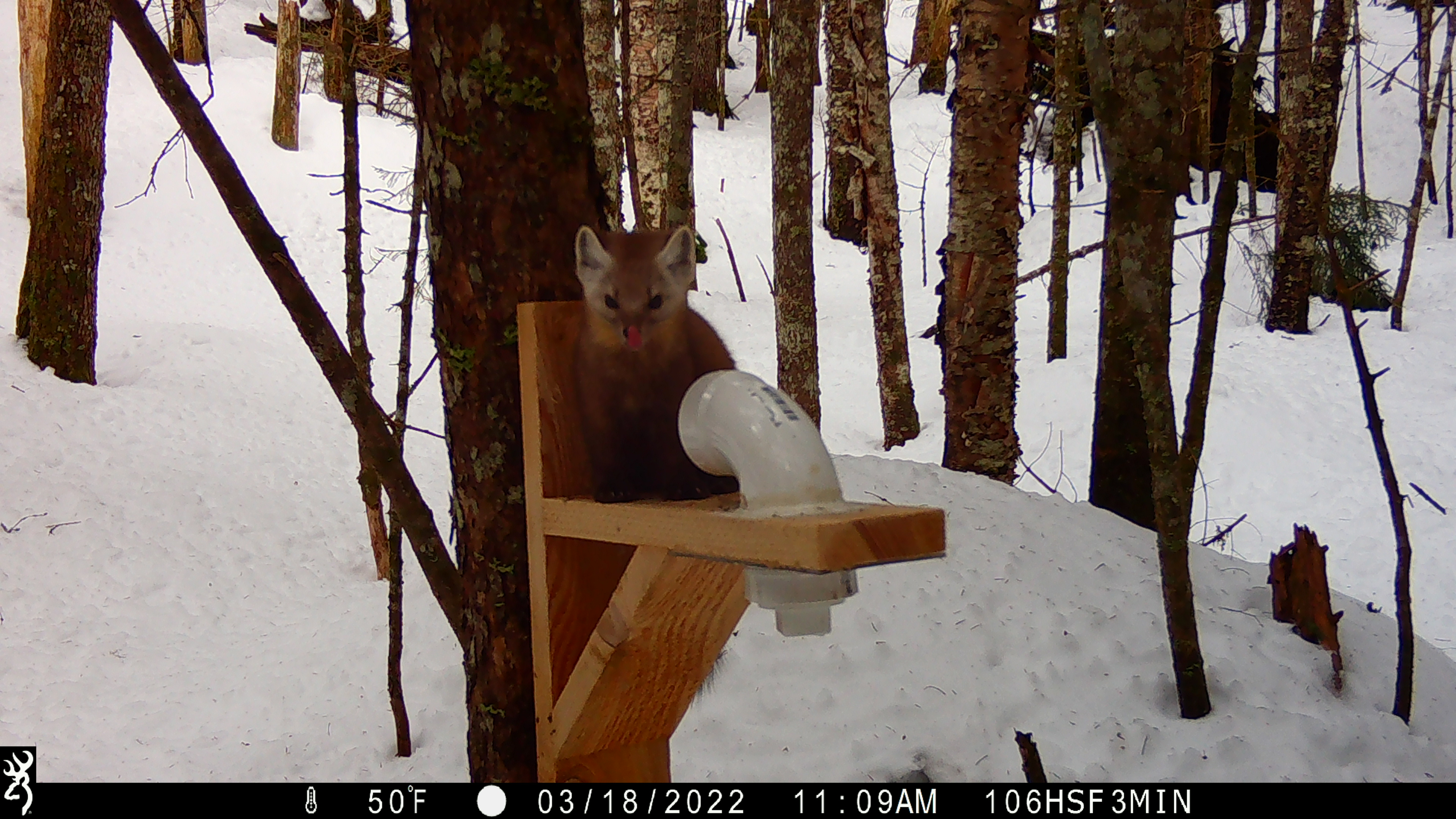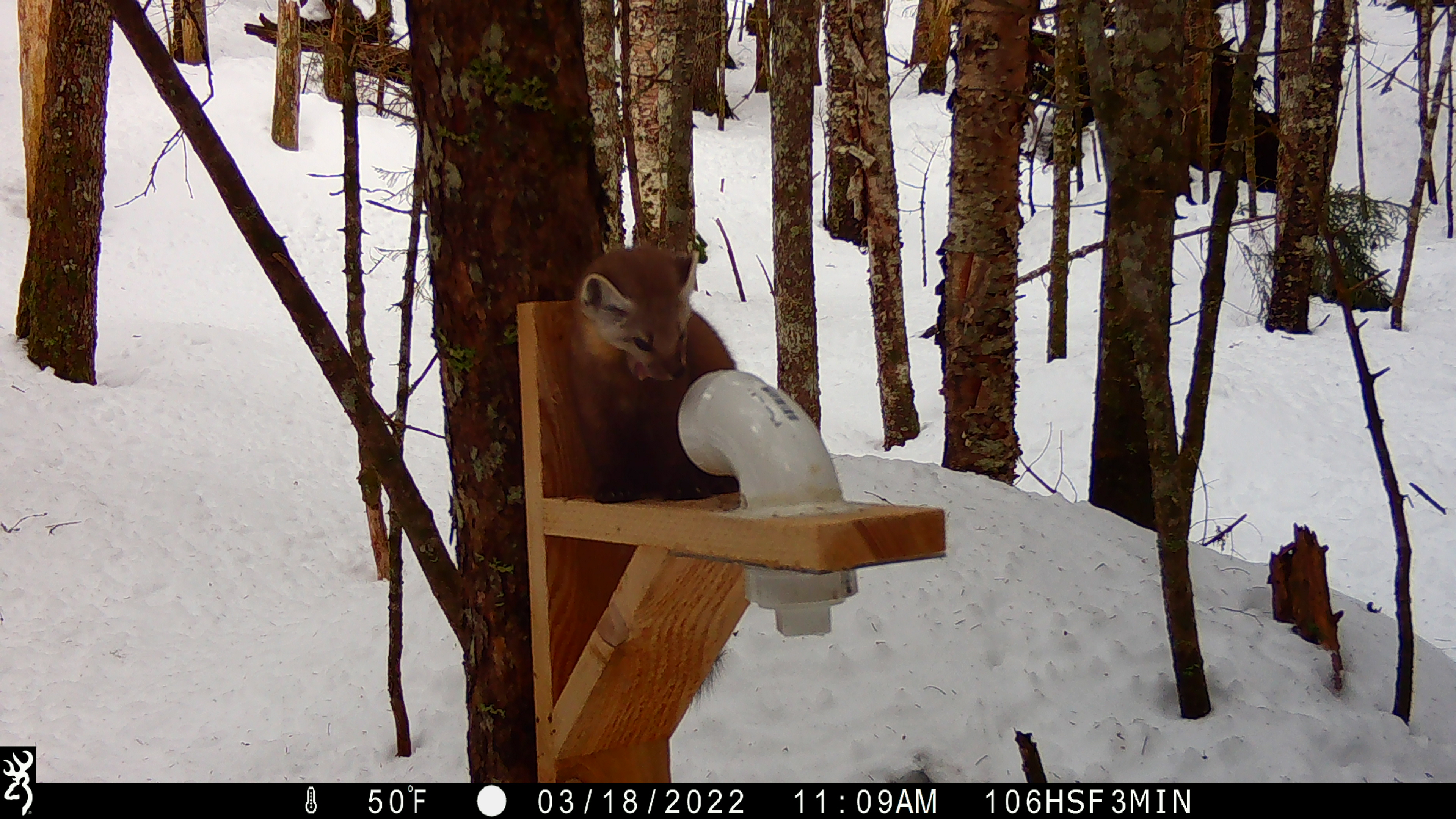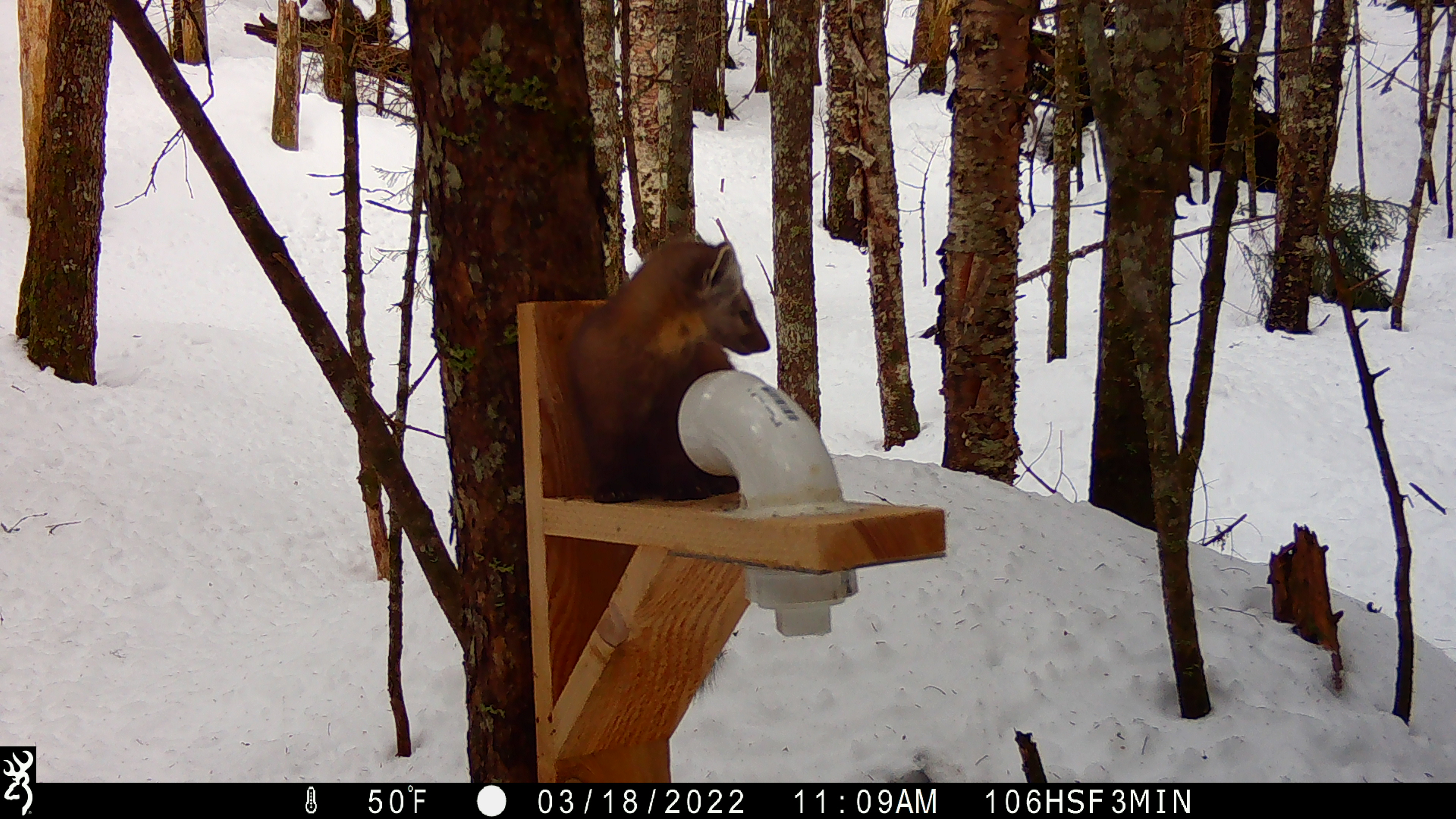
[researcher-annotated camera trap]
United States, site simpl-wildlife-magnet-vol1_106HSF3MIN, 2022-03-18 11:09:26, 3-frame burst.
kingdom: Animalia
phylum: Chordata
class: Mammalia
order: Carnivora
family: Mustelidae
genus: Martes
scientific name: Martes americana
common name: american marten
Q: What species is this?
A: American marten (Martes americana).